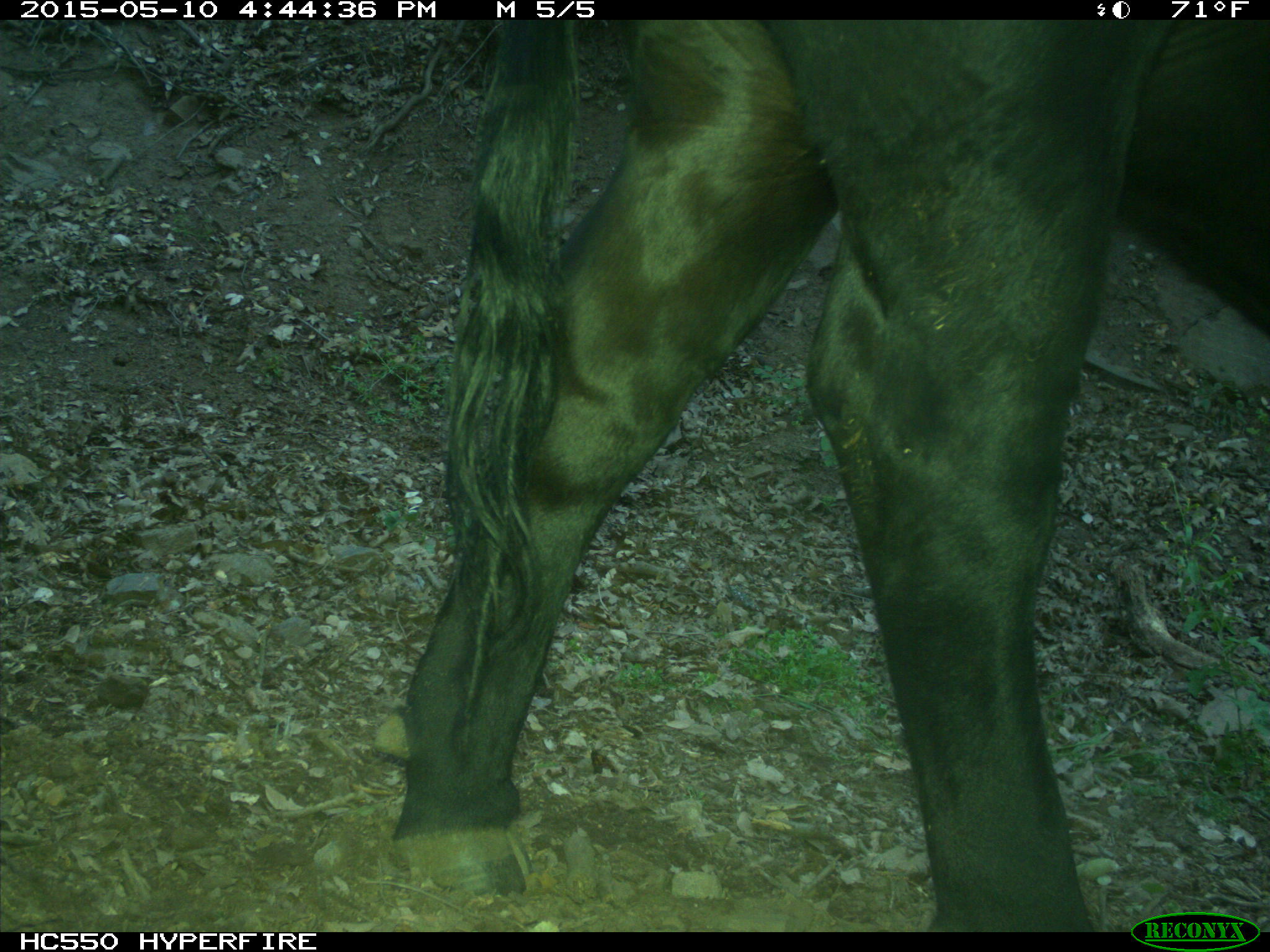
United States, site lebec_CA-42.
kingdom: Animalia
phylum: Chordata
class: Mammalia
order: Artiodactyla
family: Bovidae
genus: Bos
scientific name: Bos taurus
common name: domestic cow